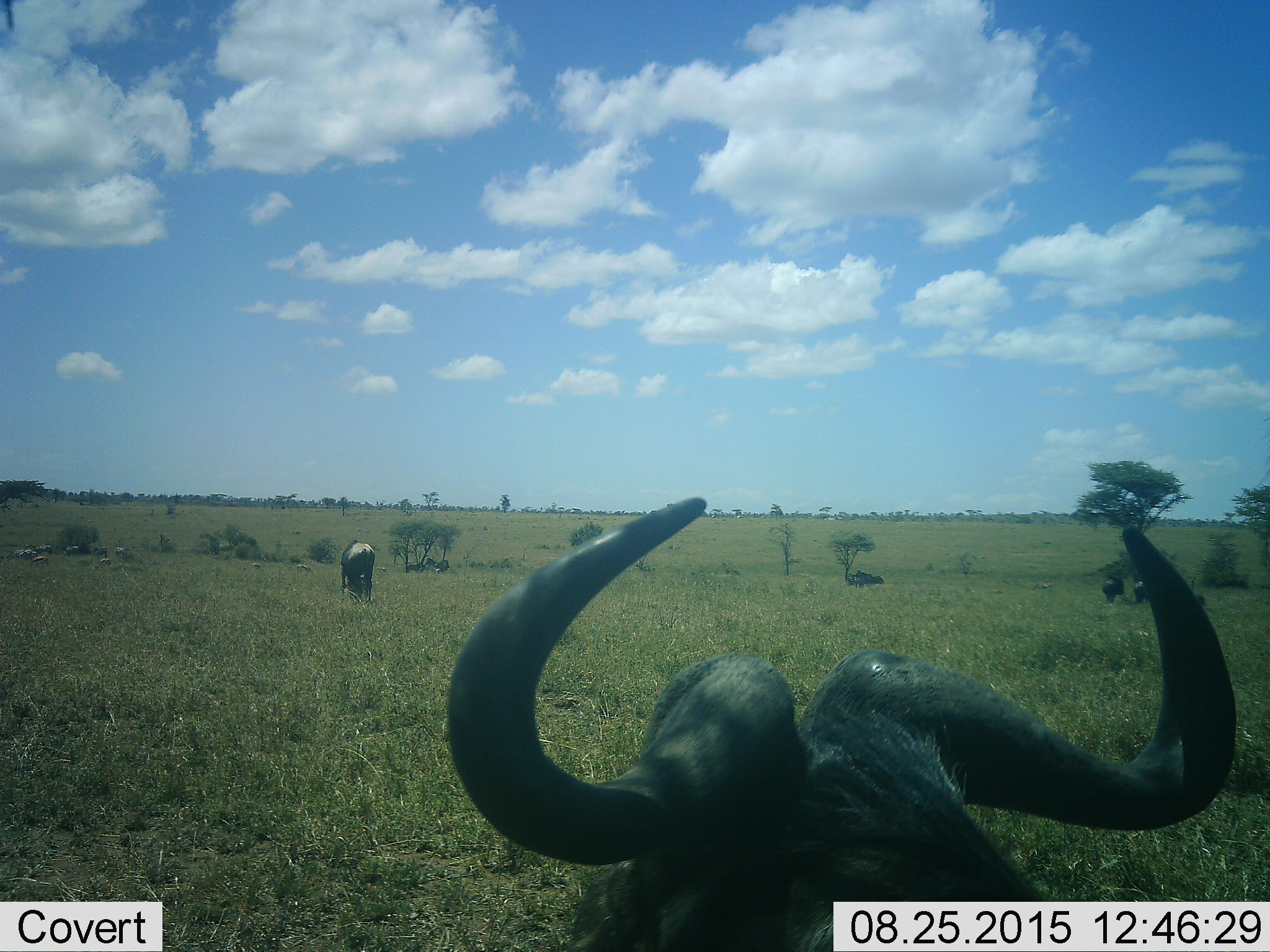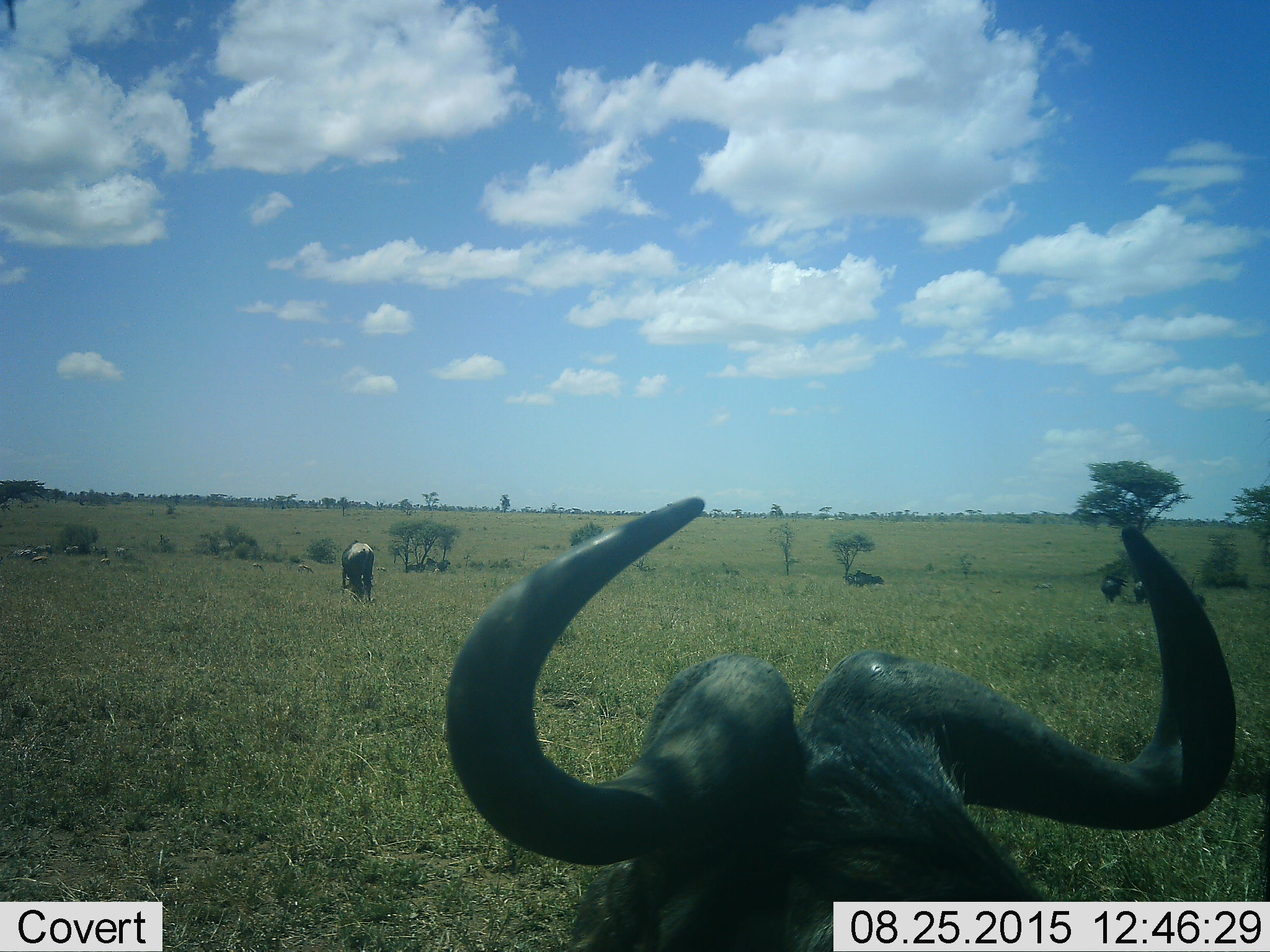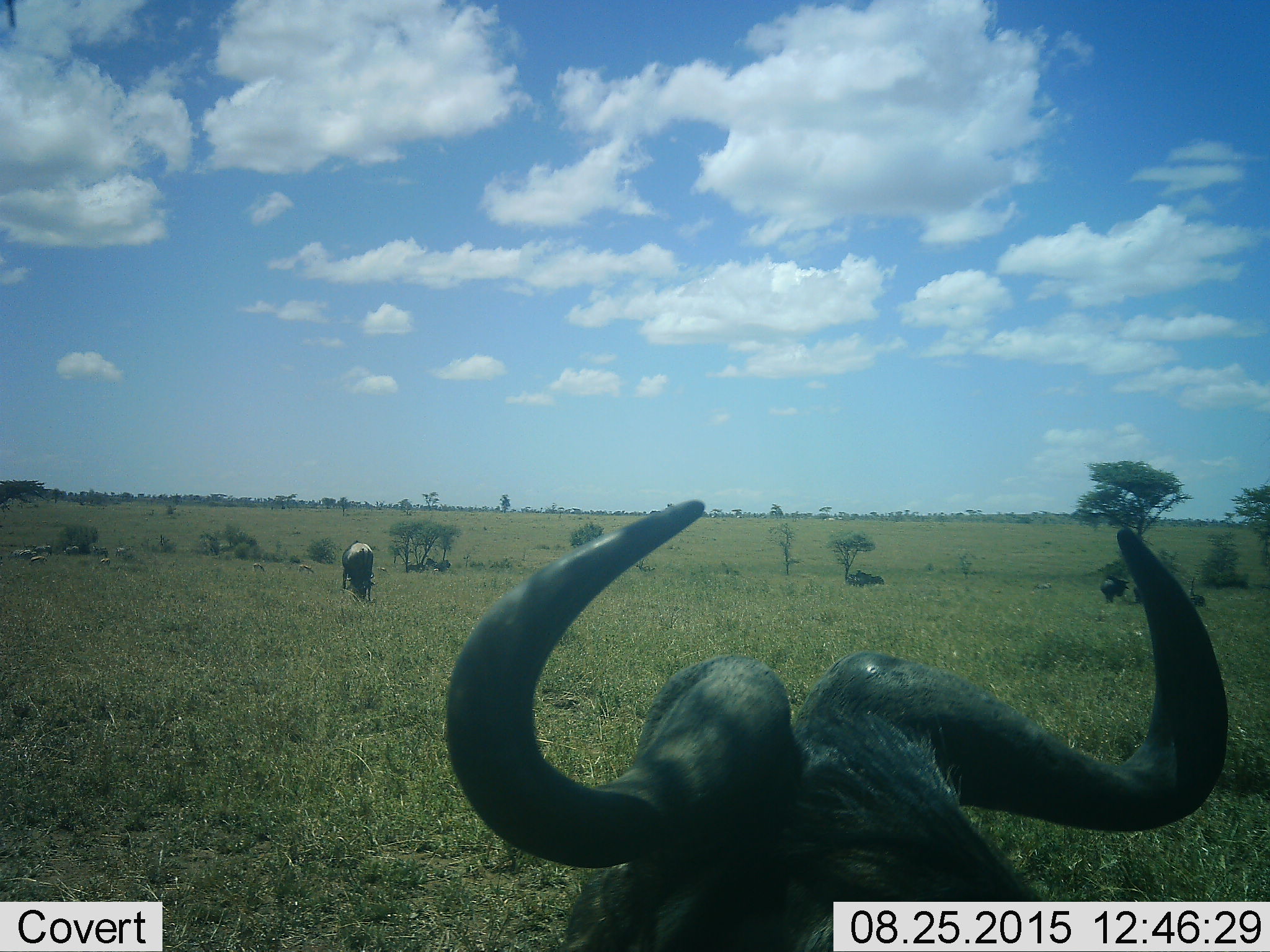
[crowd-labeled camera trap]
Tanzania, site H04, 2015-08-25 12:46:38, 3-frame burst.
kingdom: Animalia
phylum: Chordata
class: Mammalia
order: Artiodactyla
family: Bovidae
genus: Connochaetes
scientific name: Connochaetes taurinus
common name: blue wildebeest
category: wildebeest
Wildebeest (blue wildebeest) (Connochaetes taurinus), count 4. Behavior (volunteer vote fractions): standing 50%, resting 25%, moving 0%, interacting 0%. Young present (vote fraction): 0%. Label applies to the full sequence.